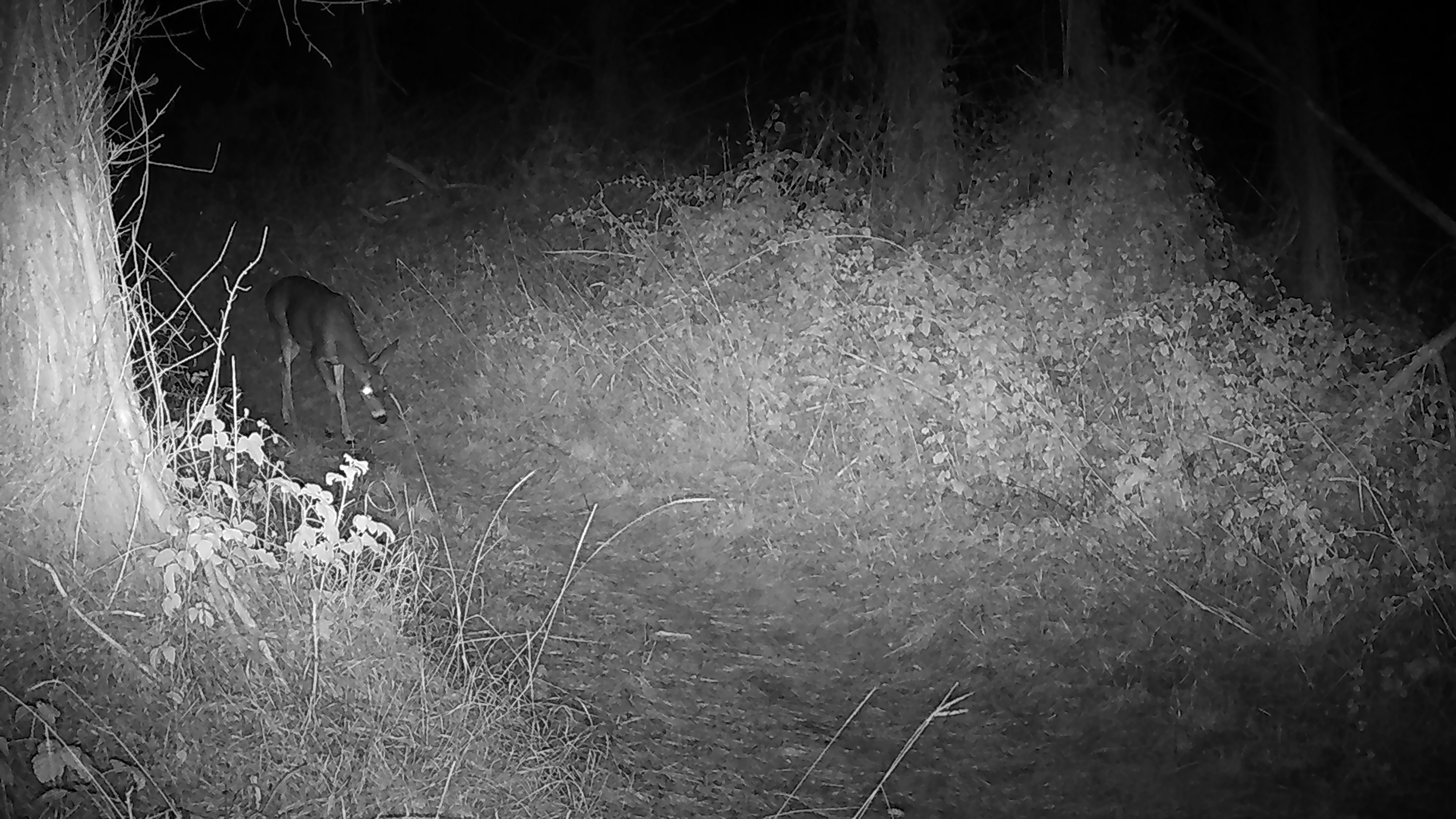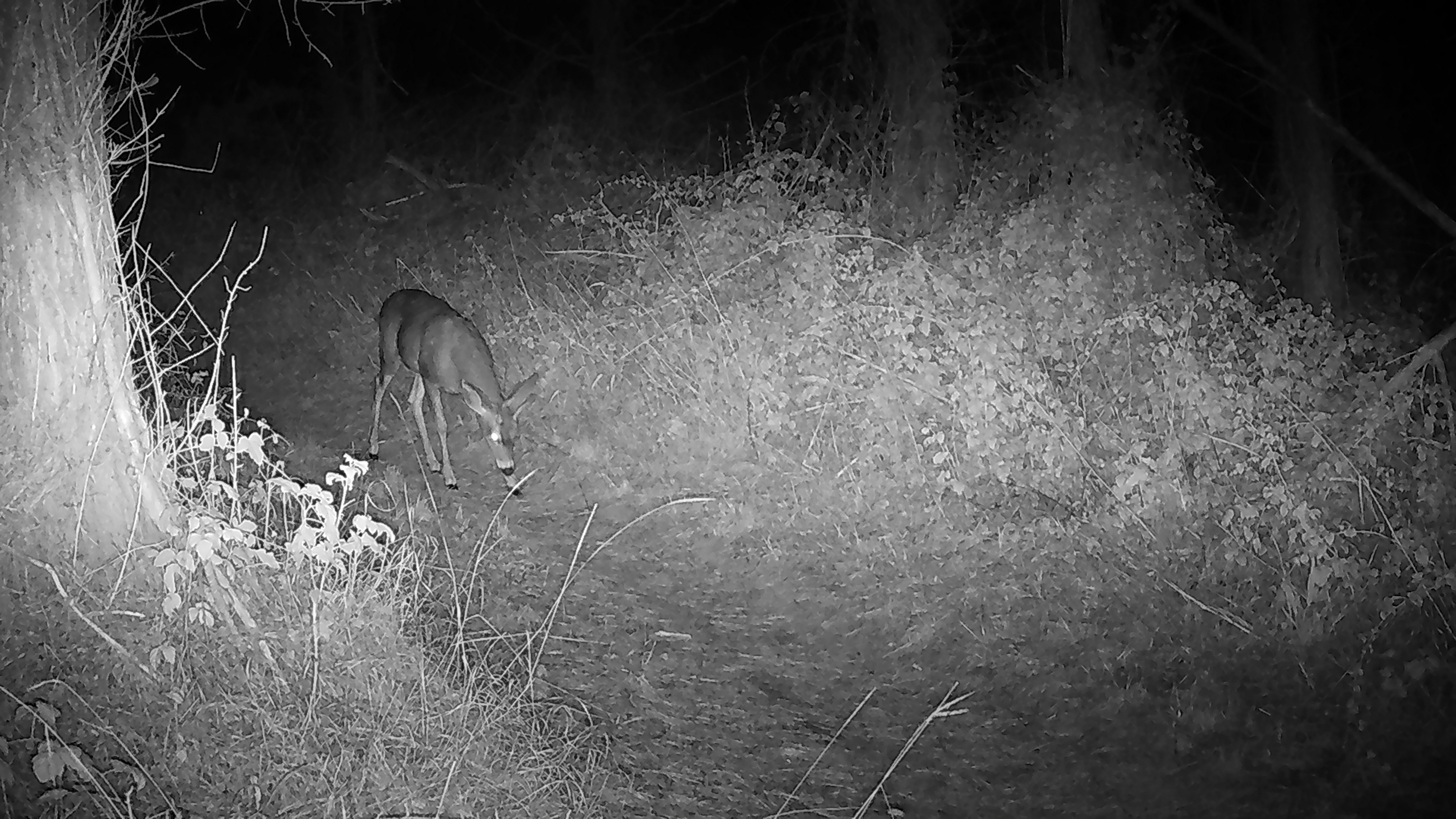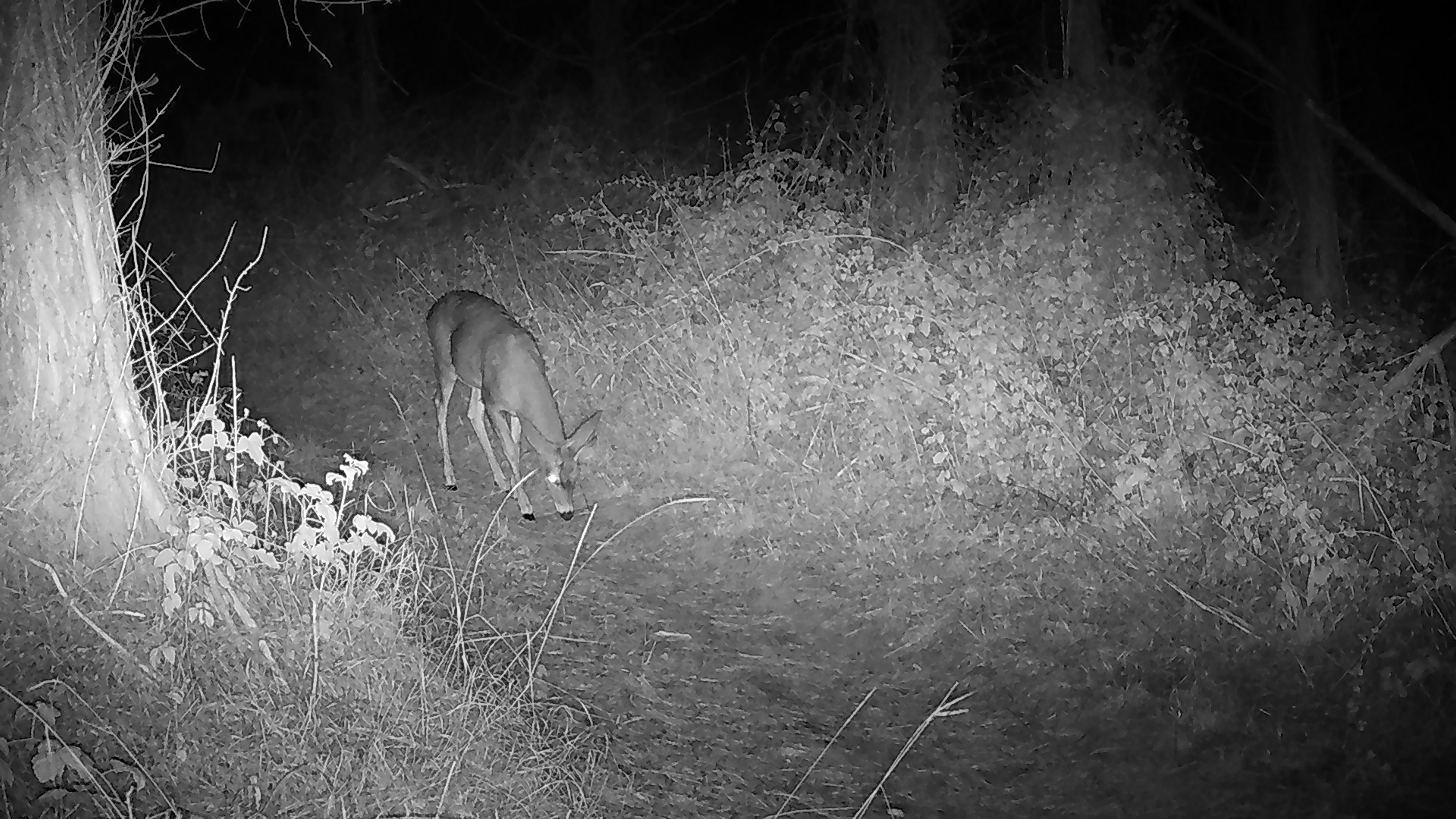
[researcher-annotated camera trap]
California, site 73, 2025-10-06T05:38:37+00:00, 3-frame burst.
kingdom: Animalia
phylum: Chordata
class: Mammalia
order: Artiodactyla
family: Cervidae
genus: Odocoileus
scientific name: Odocoileus hemionus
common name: mule deer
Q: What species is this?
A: Mule deer (Odocoileus hemionus).